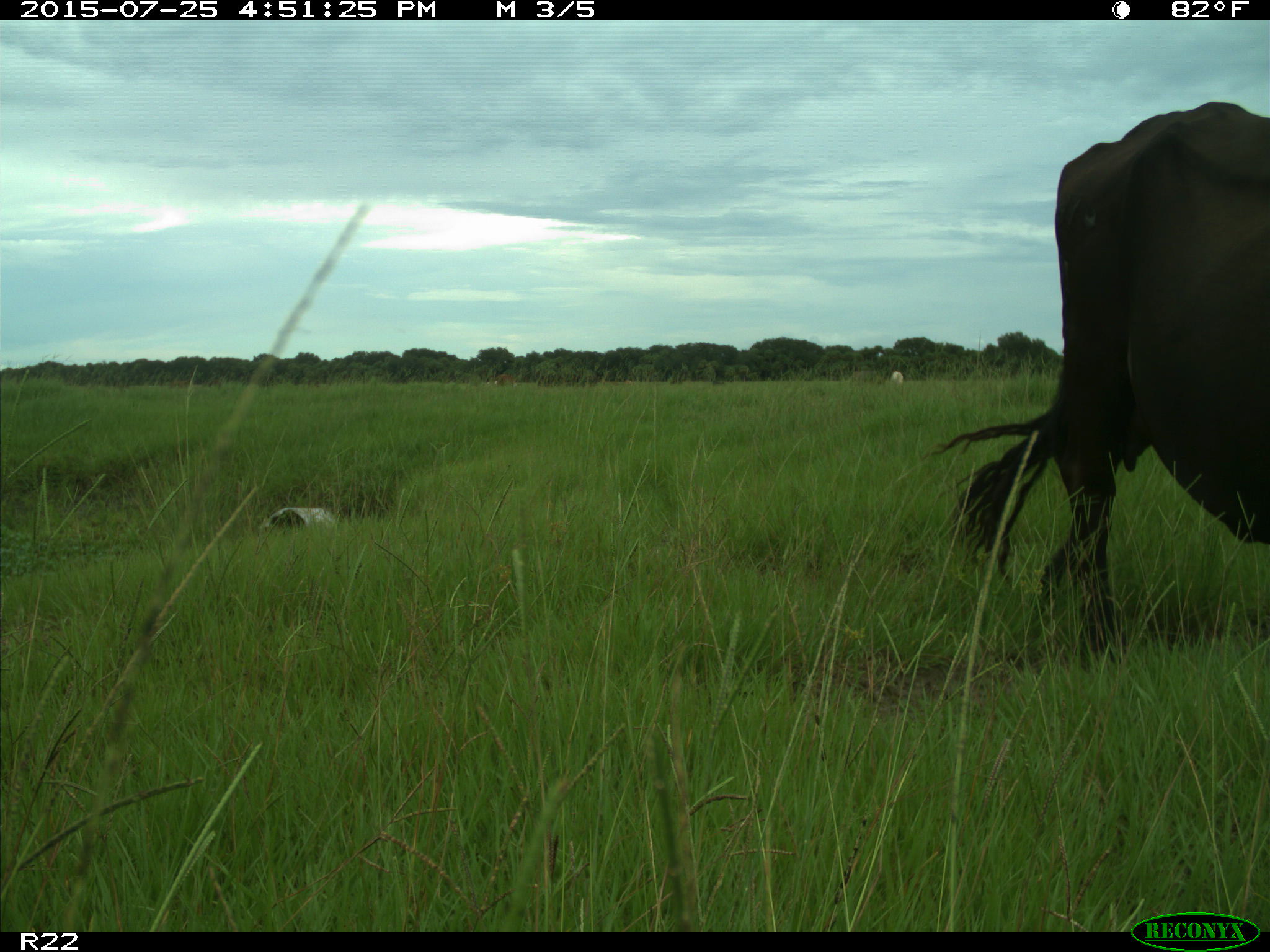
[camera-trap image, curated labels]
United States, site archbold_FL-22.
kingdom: Animalia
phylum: Chordata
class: Mammalia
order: Artiodactyla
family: Bovidae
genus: Bos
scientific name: Bos taurus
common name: domestic cow